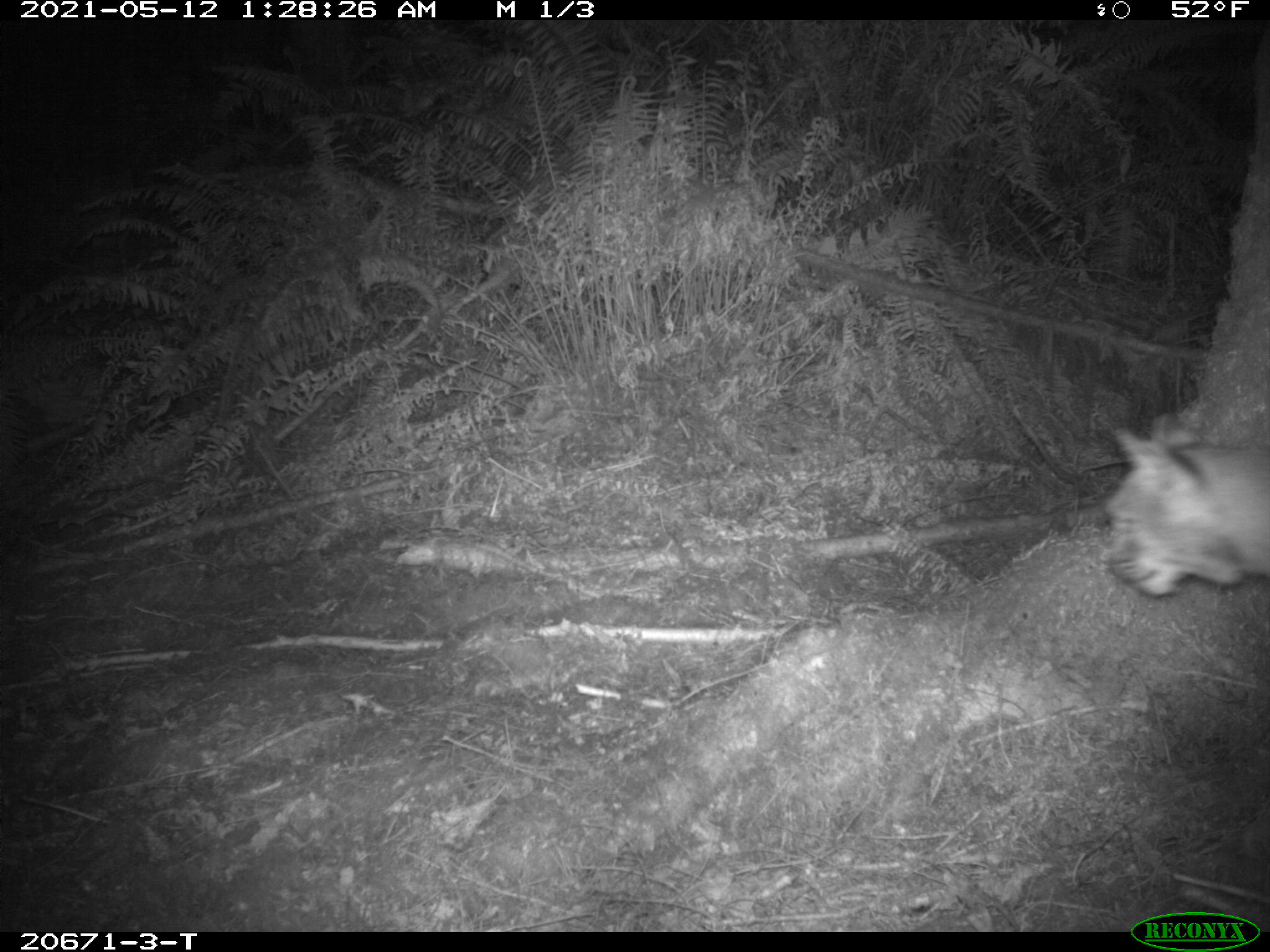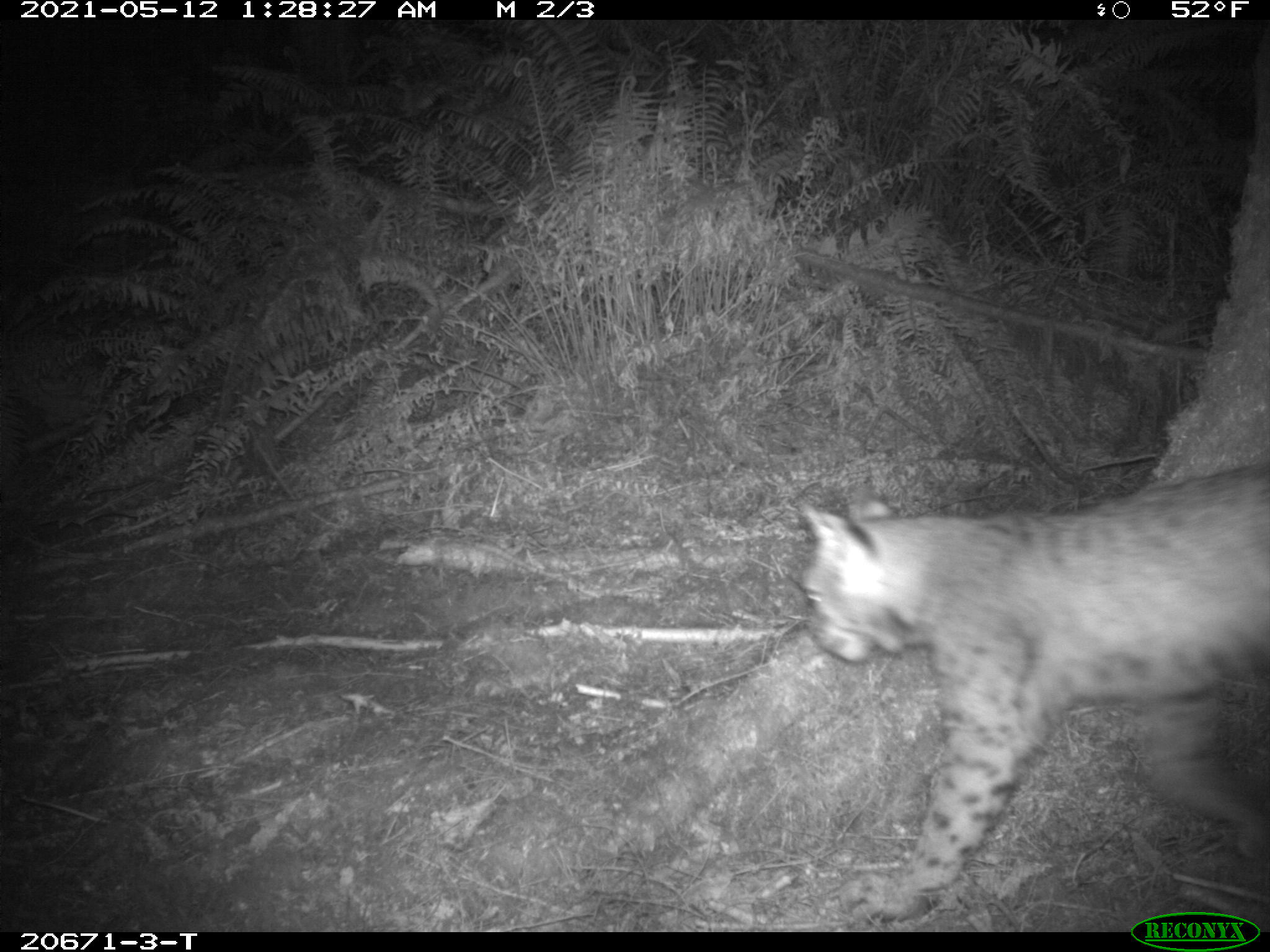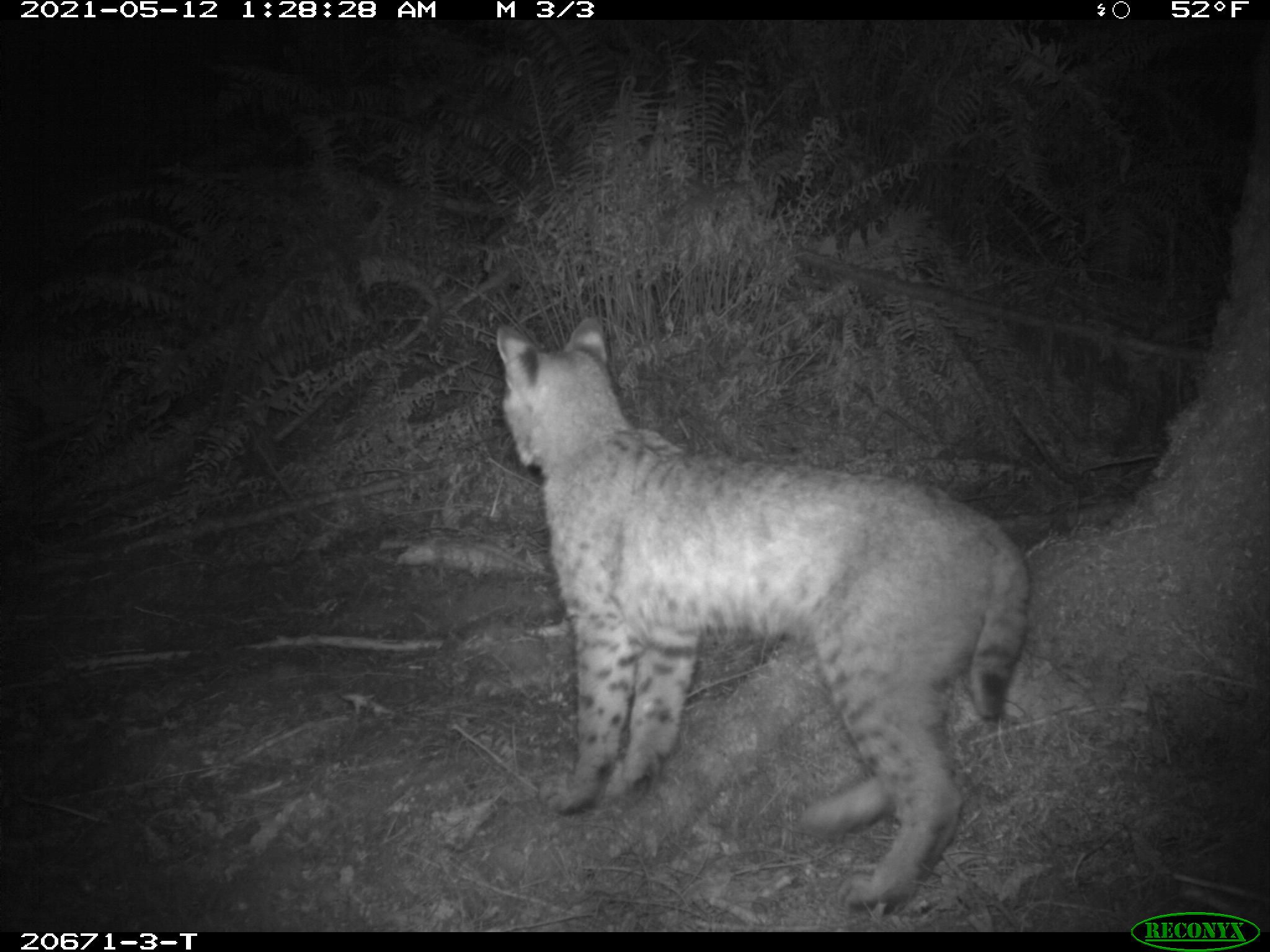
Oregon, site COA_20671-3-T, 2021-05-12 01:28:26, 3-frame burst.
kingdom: Animalia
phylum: Chordata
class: Mammalia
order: Carnivora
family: Felidae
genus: Lynx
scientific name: Lynx rufus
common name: bobcat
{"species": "bobcat (Lynx rufus)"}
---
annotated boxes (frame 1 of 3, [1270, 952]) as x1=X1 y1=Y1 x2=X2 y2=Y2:
bobcat: x1=1070 y1=400 x2=1267 y2=632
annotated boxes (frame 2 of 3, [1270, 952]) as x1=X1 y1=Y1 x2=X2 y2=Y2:
bobcat: x1=783 y1=431 x2=1269 y2=908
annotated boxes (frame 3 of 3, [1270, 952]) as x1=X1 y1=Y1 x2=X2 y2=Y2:
bobcat: x1=484 y1=297 x2=1035 y2=927